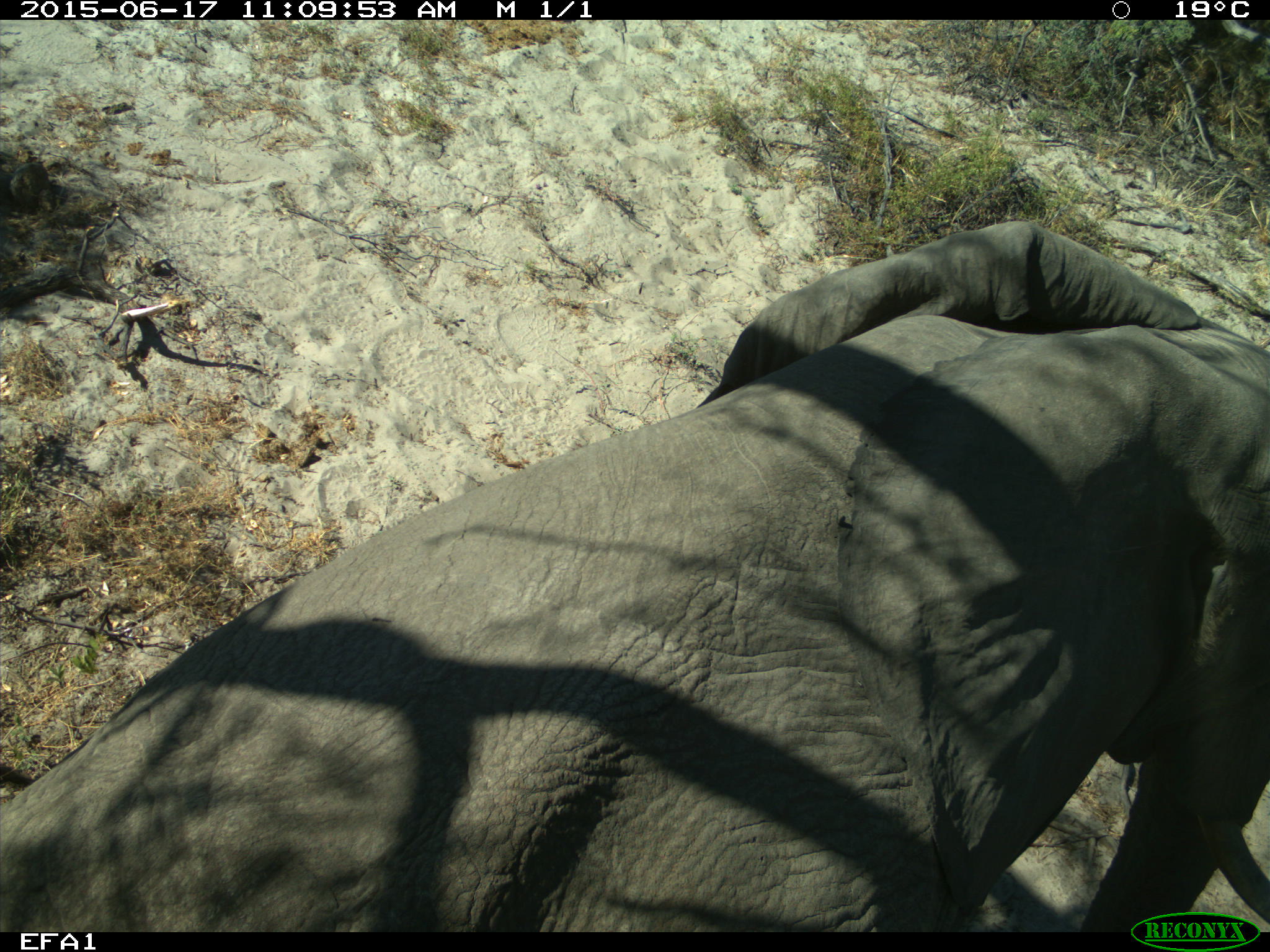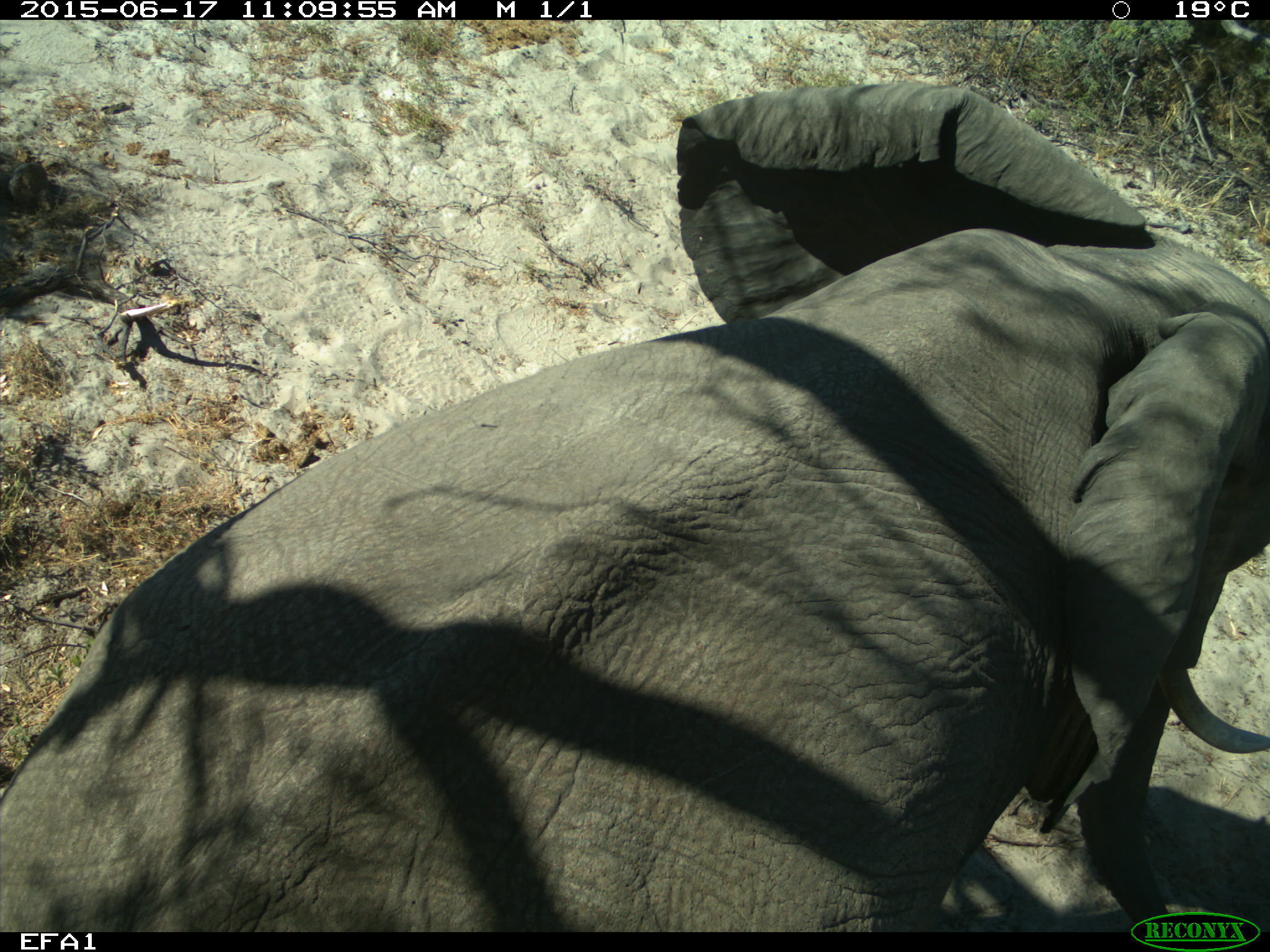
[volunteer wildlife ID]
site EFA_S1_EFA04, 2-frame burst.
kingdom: Animalia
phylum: Chordata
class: Mammalia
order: Proboscidea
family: Elephantidae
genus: Loxodonta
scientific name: Loxodonta africana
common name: african bush elephant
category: elephant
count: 1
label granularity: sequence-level